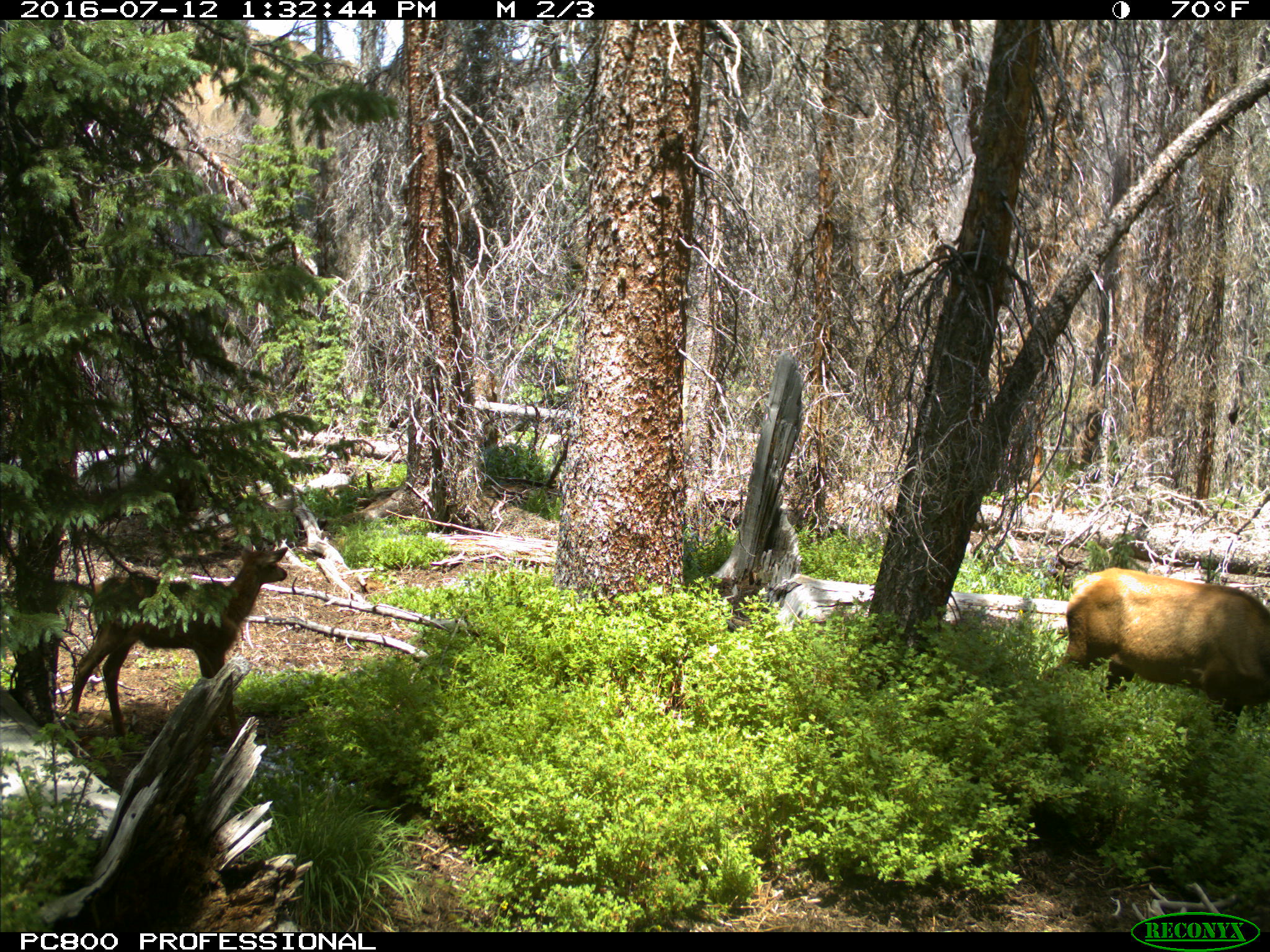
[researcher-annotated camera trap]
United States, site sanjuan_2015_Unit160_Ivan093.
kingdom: Animalia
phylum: Chordata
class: Mammalia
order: Artiodactyla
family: Cervidae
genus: Cervus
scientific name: Cervus elaphus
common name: red deer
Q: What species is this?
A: Cervus elaphus (red deer).